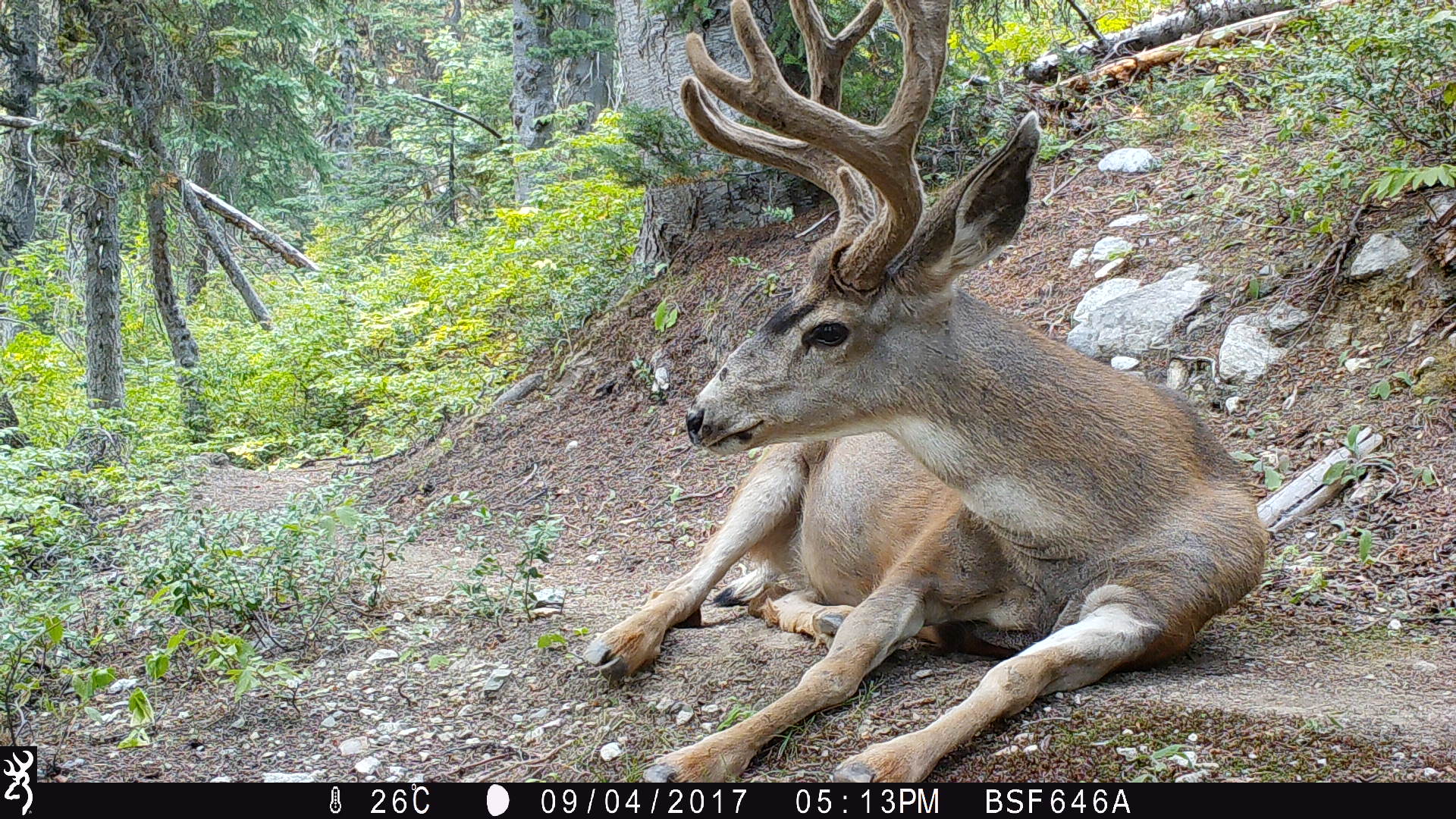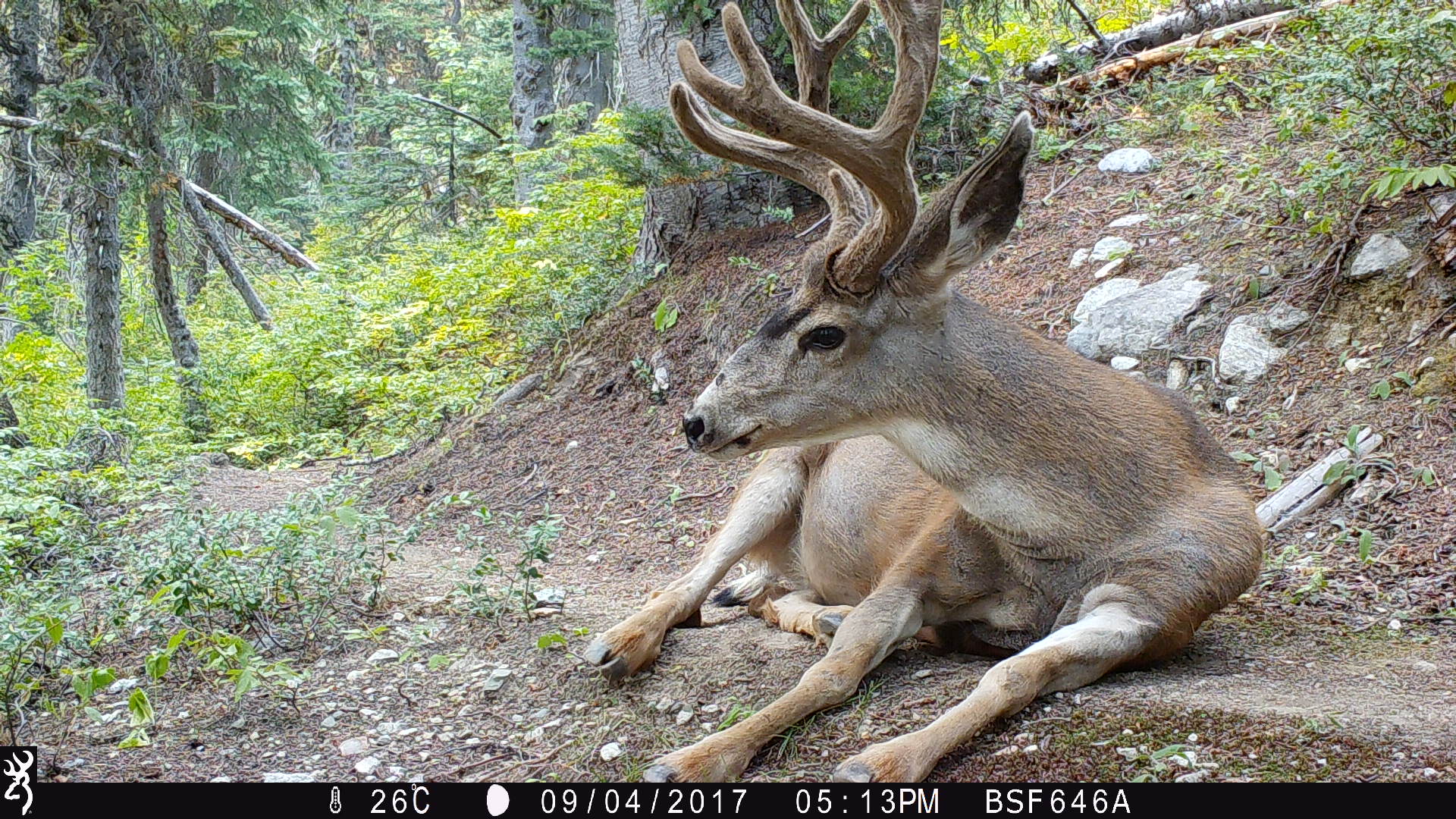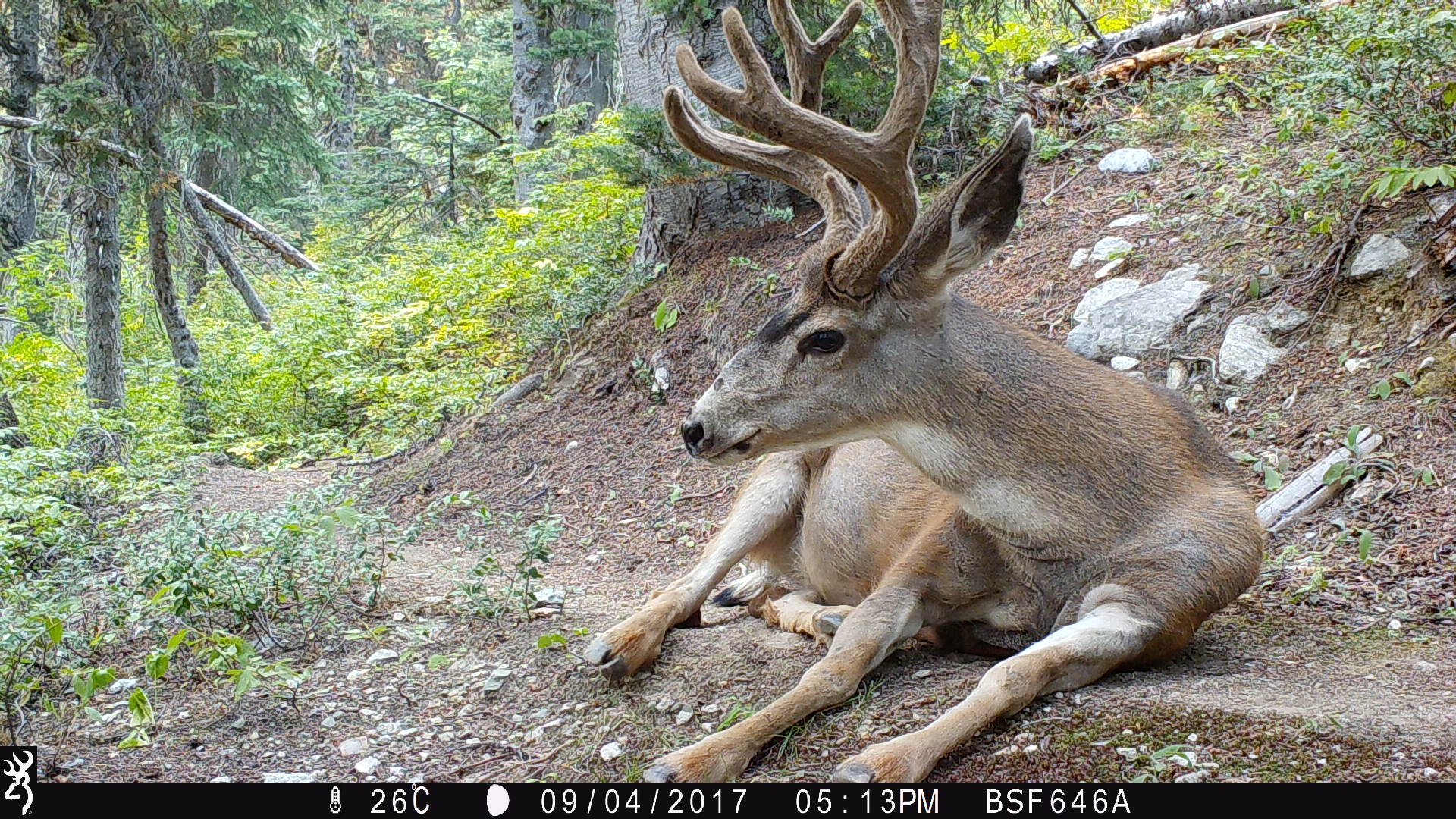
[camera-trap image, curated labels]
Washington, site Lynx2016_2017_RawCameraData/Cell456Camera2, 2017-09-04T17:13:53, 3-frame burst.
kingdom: Animalia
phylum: Chordata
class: Mammalia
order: Artiodactyla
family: Cervidae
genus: Odocoileus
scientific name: Odocoileus hemionus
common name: mule deer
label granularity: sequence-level